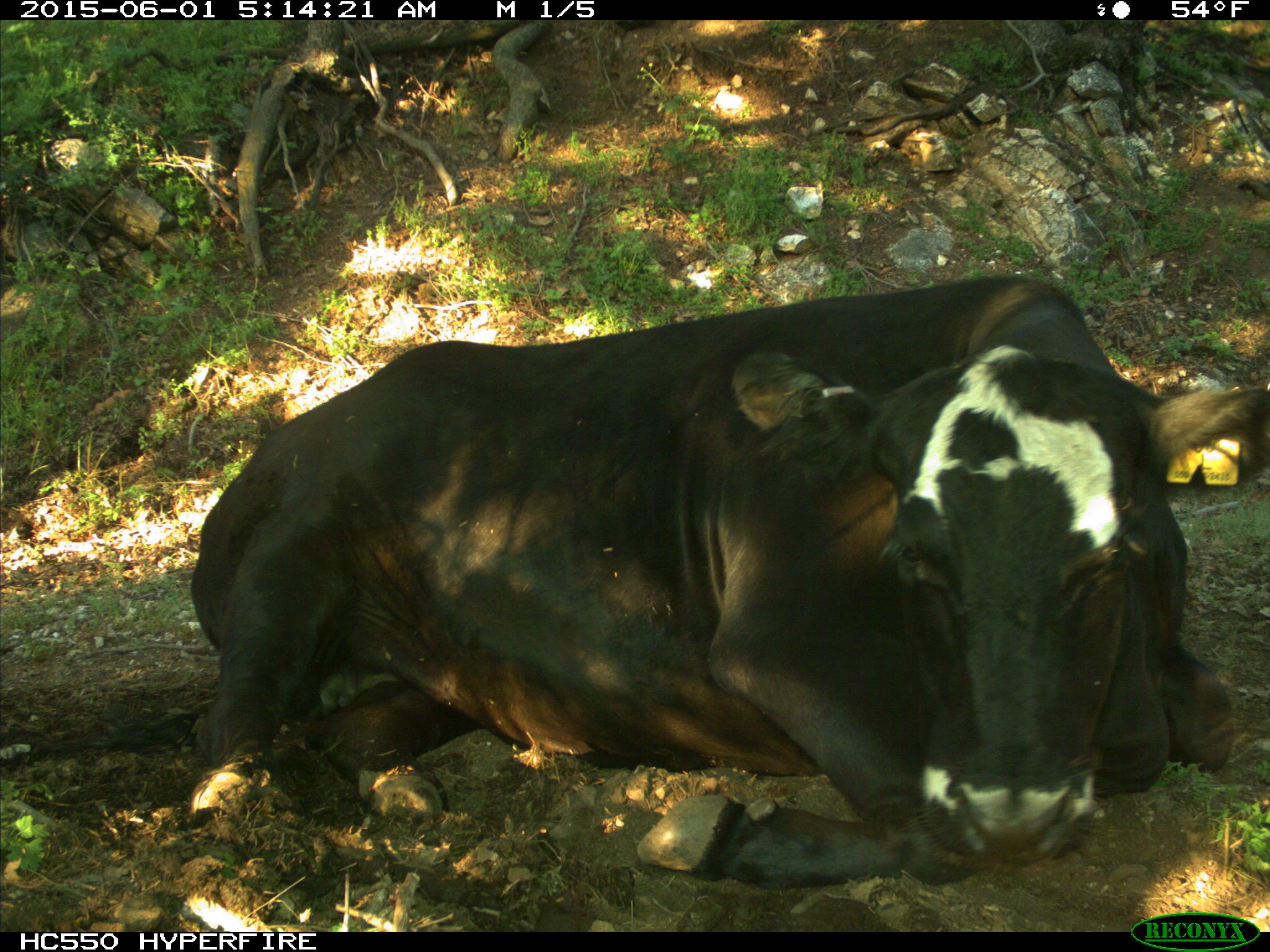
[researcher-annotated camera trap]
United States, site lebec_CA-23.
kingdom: Animalia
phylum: Chordata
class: Mammalia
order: Artiodactyla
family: Bovidae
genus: Bos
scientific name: Bos taurus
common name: domestic cow